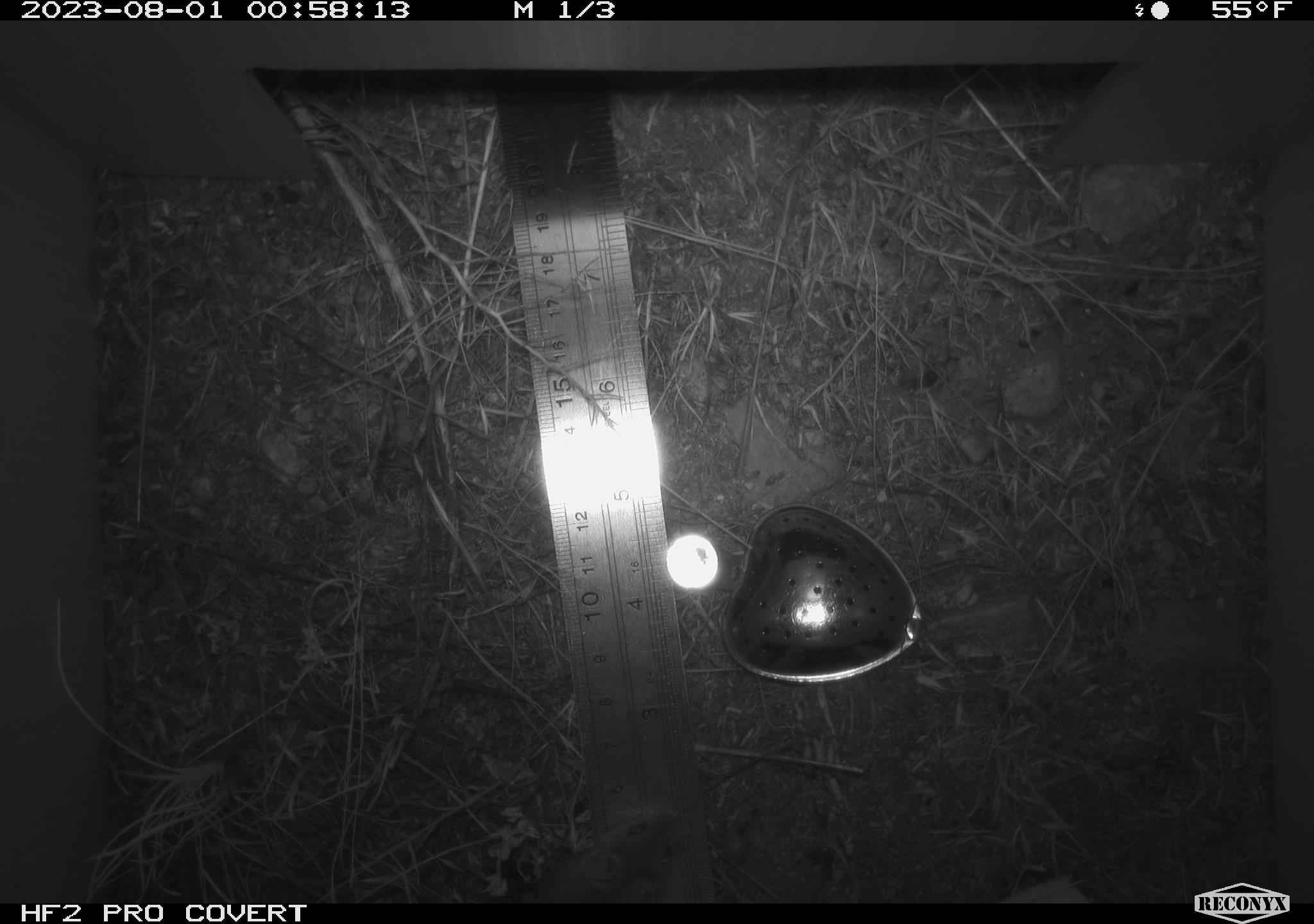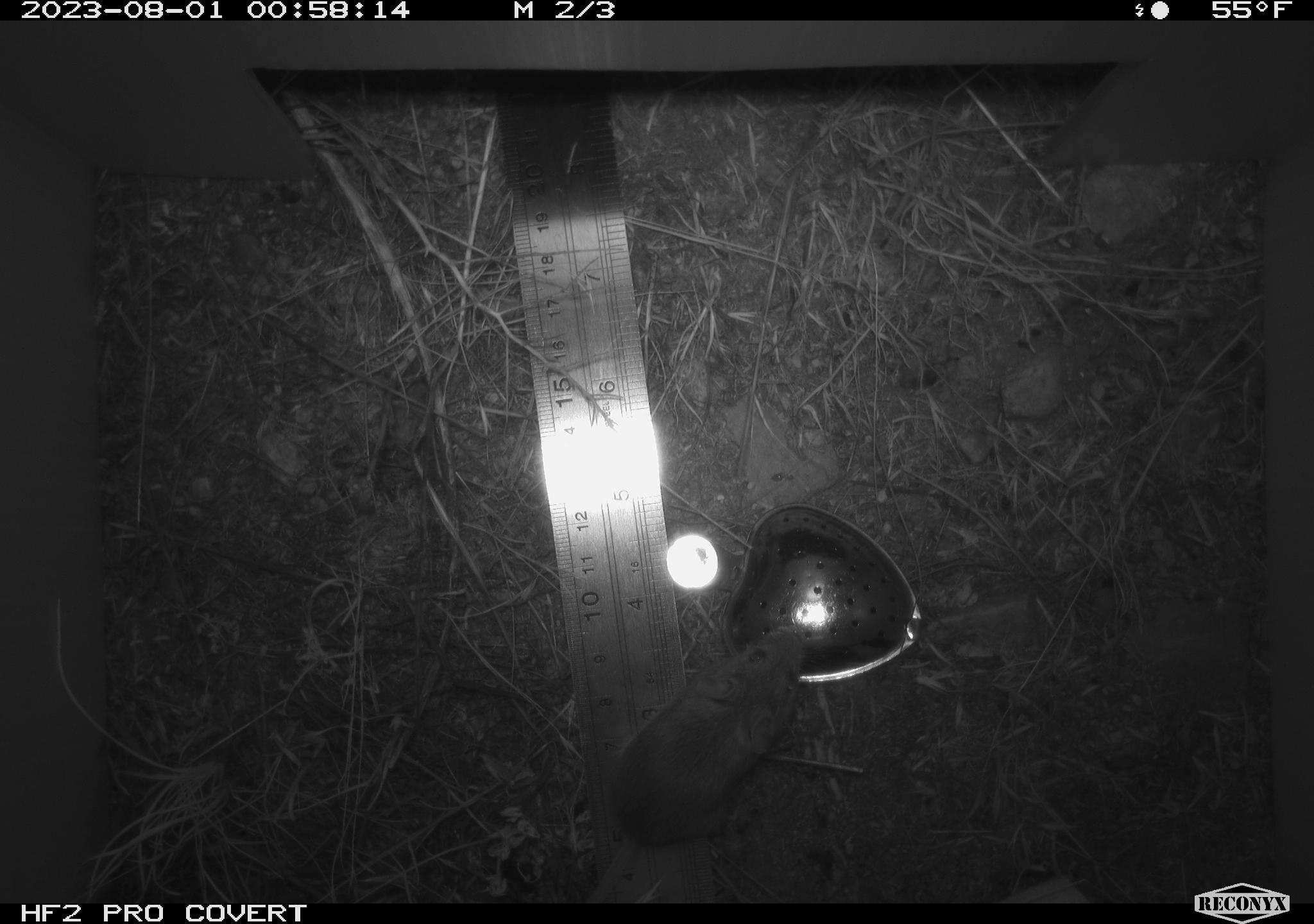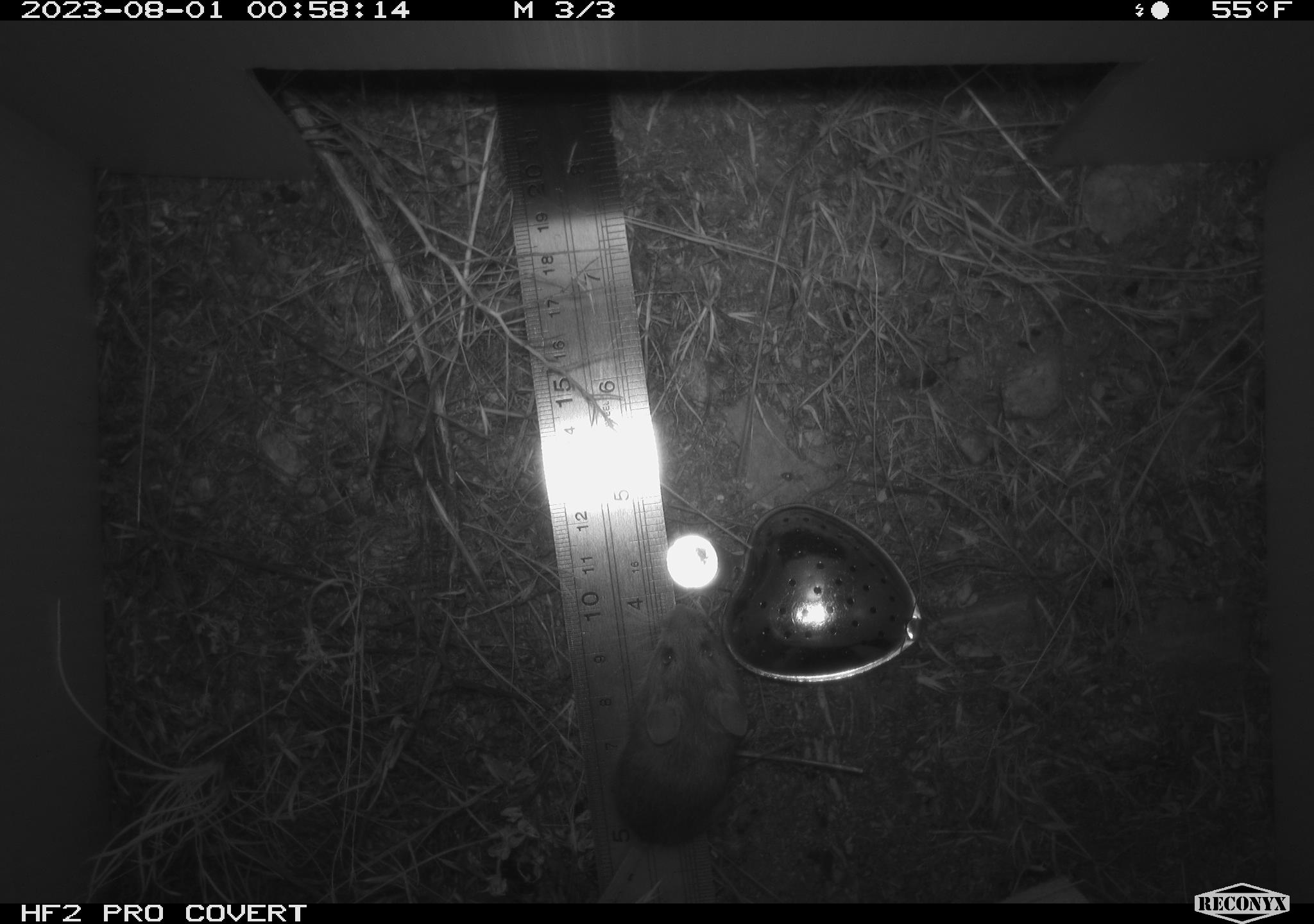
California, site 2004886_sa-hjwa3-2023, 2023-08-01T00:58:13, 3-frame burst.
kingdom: Animalia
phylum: Chordata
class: Mammalia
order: Rodentia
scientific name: Rodentia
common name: mouse species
Mouse species (Rodentia).